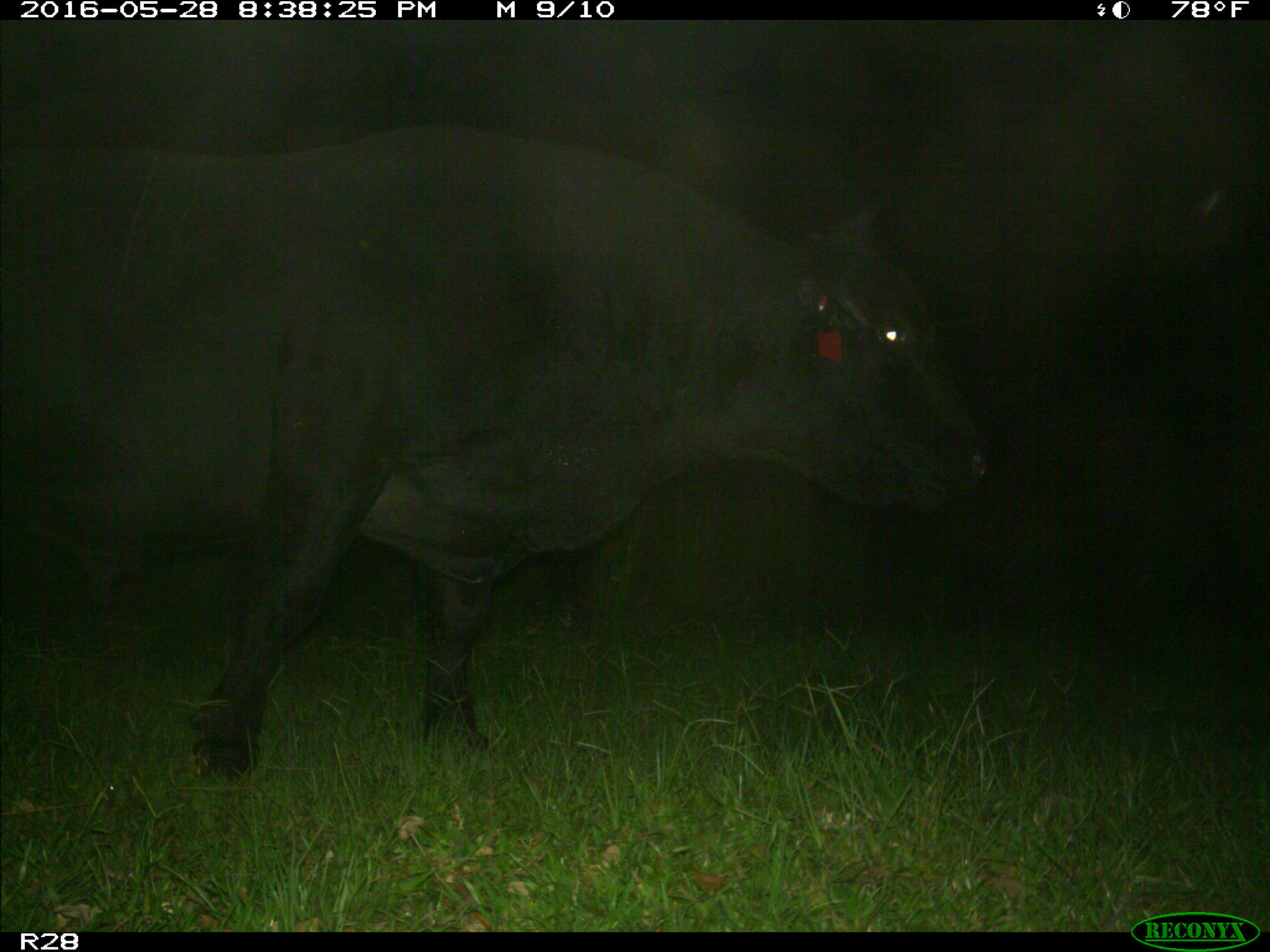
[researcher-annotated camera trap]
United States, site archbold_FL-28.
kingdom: Animalia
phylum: Chordata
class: Mammalia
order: Artiodactyla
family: Bovidae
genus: Bos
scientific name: Bos taurus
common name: domestic cow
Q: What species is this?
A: Bos taurus (domestic cow).